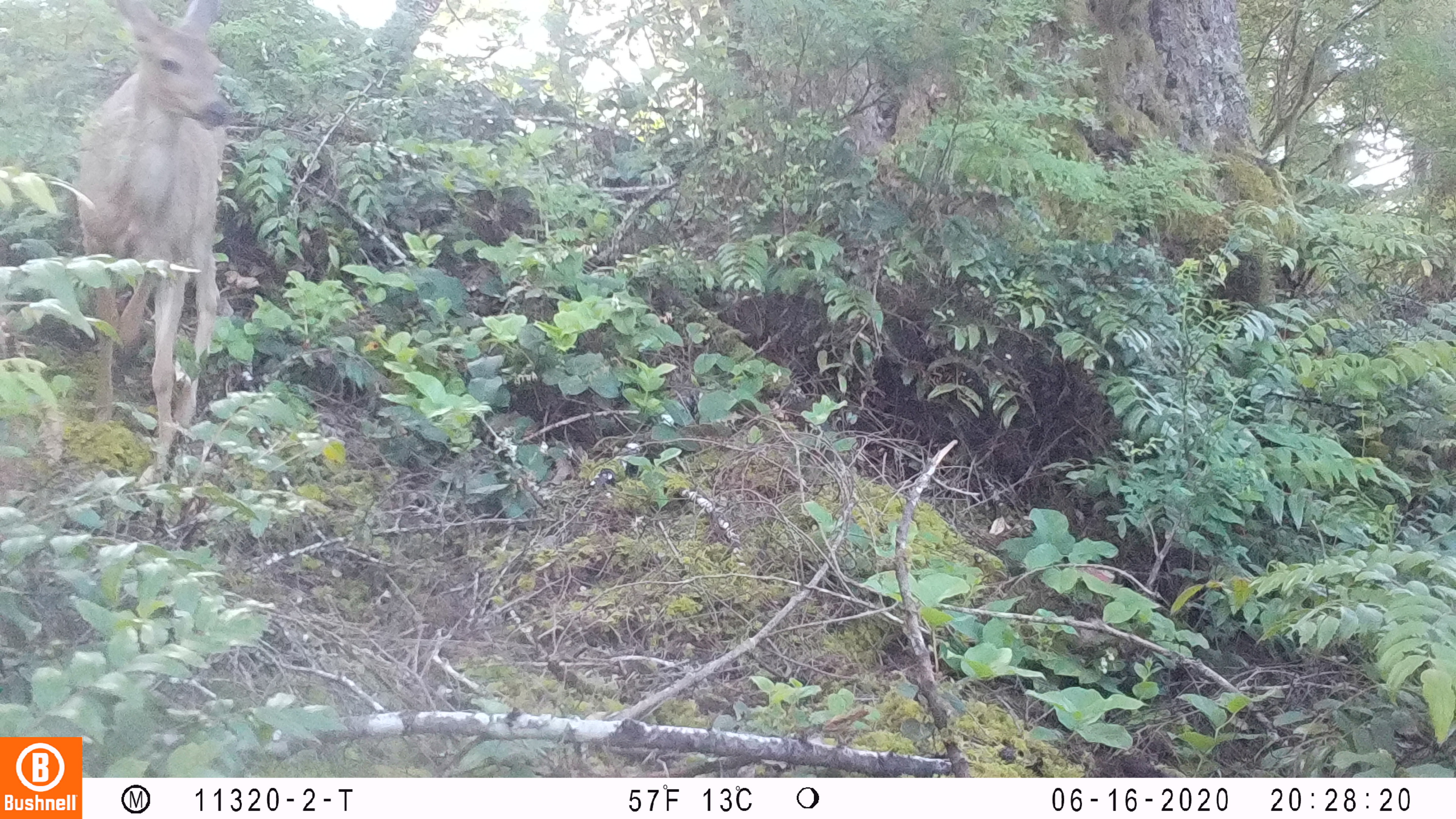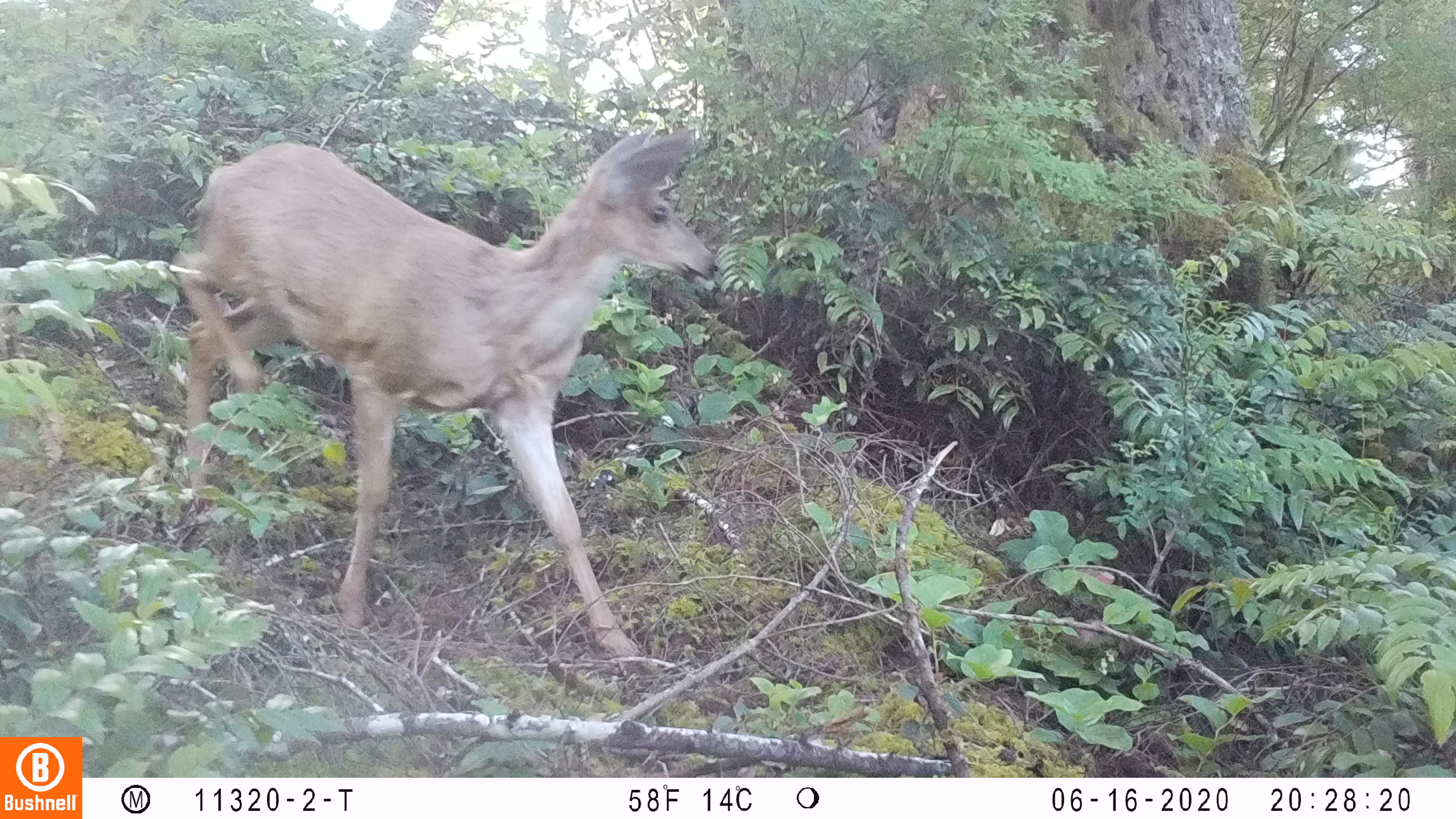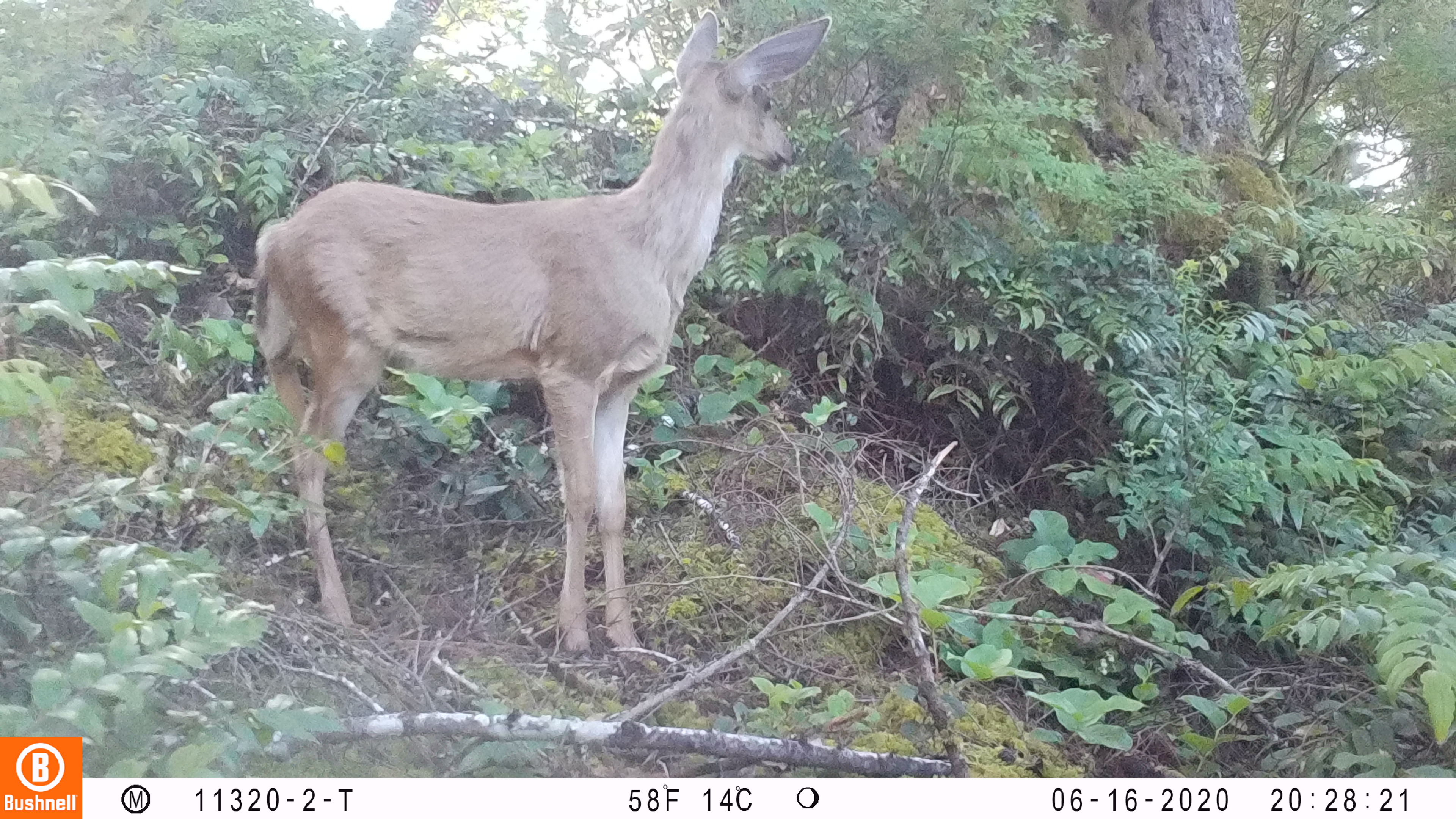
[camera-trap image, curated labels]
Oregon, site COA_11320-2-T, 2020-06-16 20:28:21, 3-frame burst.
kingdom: Animalia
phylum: Chordata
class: Mammalia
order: Artiodactyla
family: Cervidae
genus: Odocoileus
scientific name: Odocoileus hemionus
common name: black-tailed deer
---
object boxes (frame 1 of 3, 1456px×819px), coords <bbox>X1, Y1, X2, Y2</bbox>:
black-tailed deer: <bbox>65, 2, 239, 457</bbox>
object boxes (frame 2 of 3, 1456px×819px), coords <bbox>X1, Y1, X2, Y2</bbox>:
black-tailed deer: <bbox>156, 103, 734, 664</bbox>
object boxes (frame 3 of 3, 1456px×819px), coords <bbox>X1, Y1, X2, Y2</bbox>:
black-tailed deer: <bbox>232, 2, 838, 660</bbox>